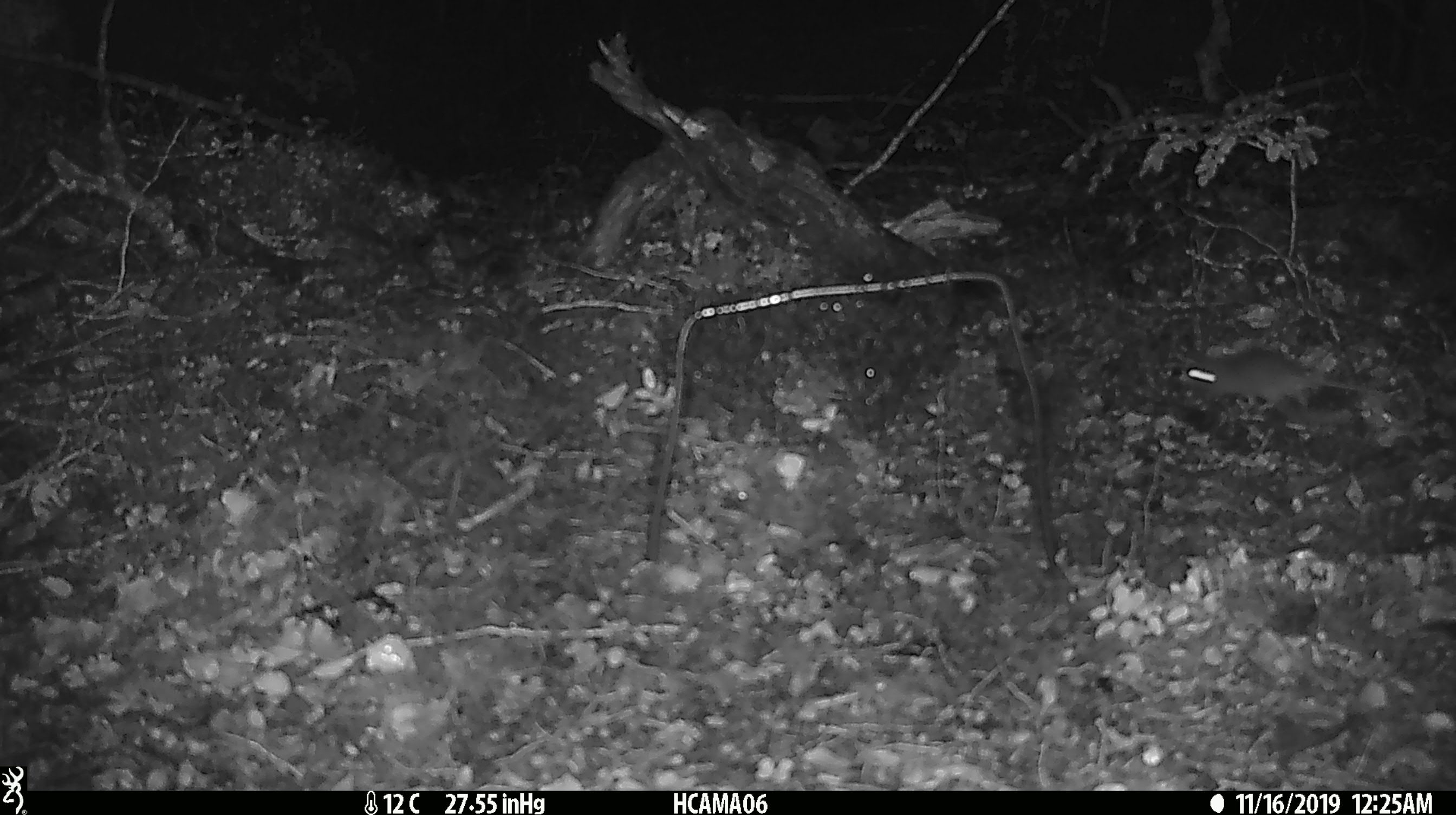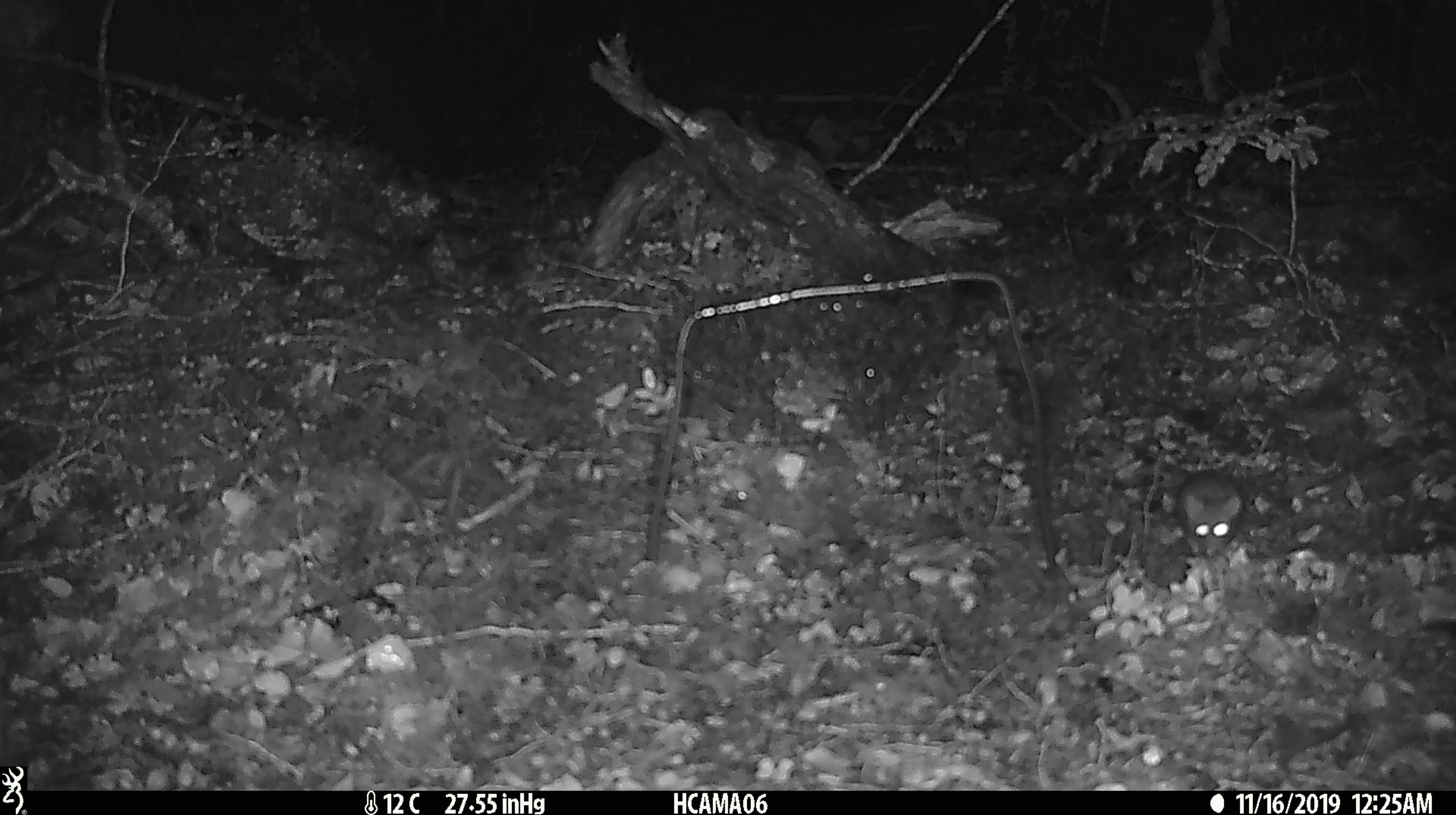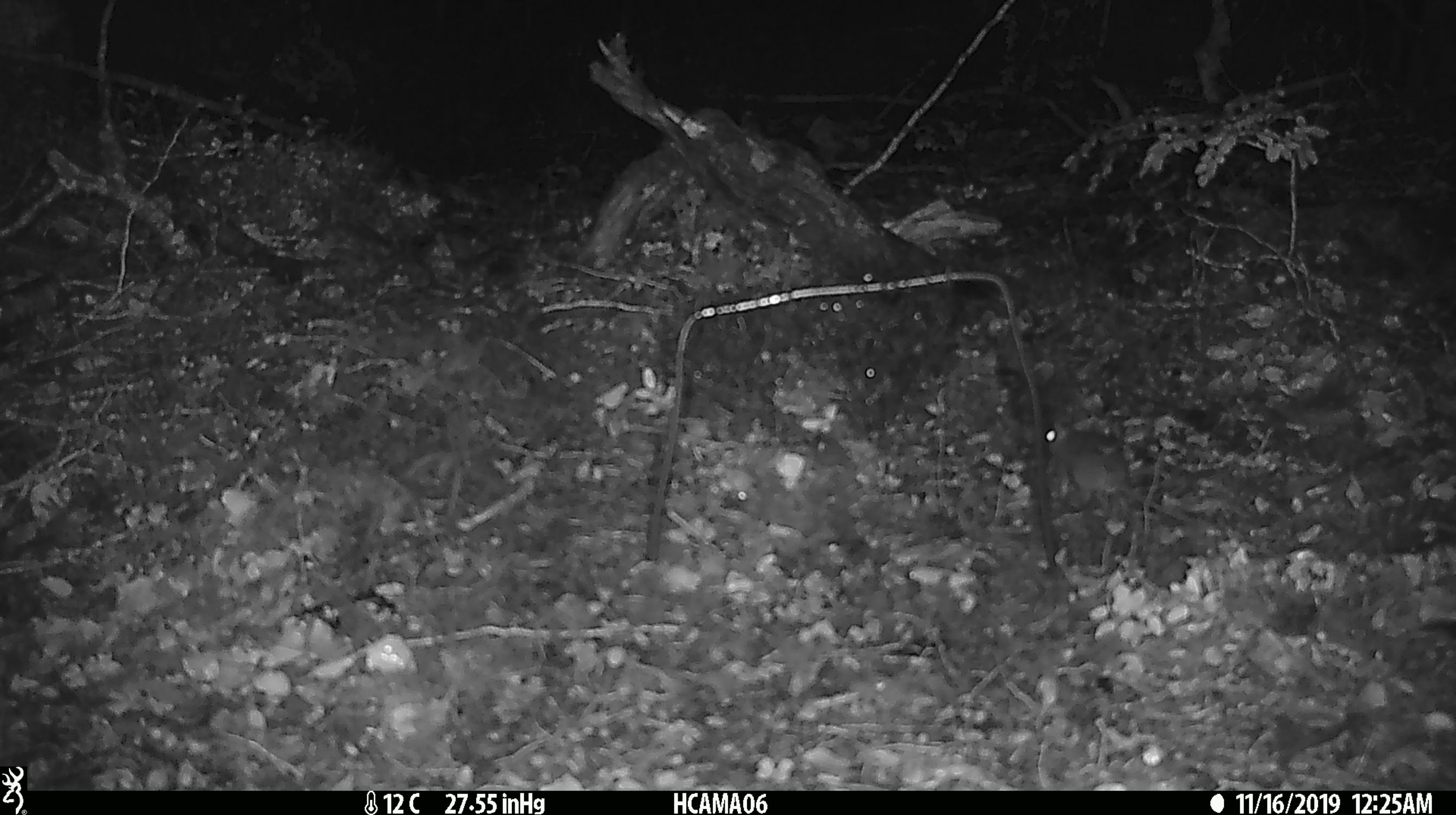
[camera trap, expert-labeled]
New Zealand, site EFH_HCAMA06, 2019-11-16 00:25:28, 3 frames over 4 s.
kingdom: Animalia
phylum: Chordata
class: Mammalia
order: Rodentia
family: Muridae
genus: Mus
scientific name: Mus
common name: mouse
Mouse (Mus).